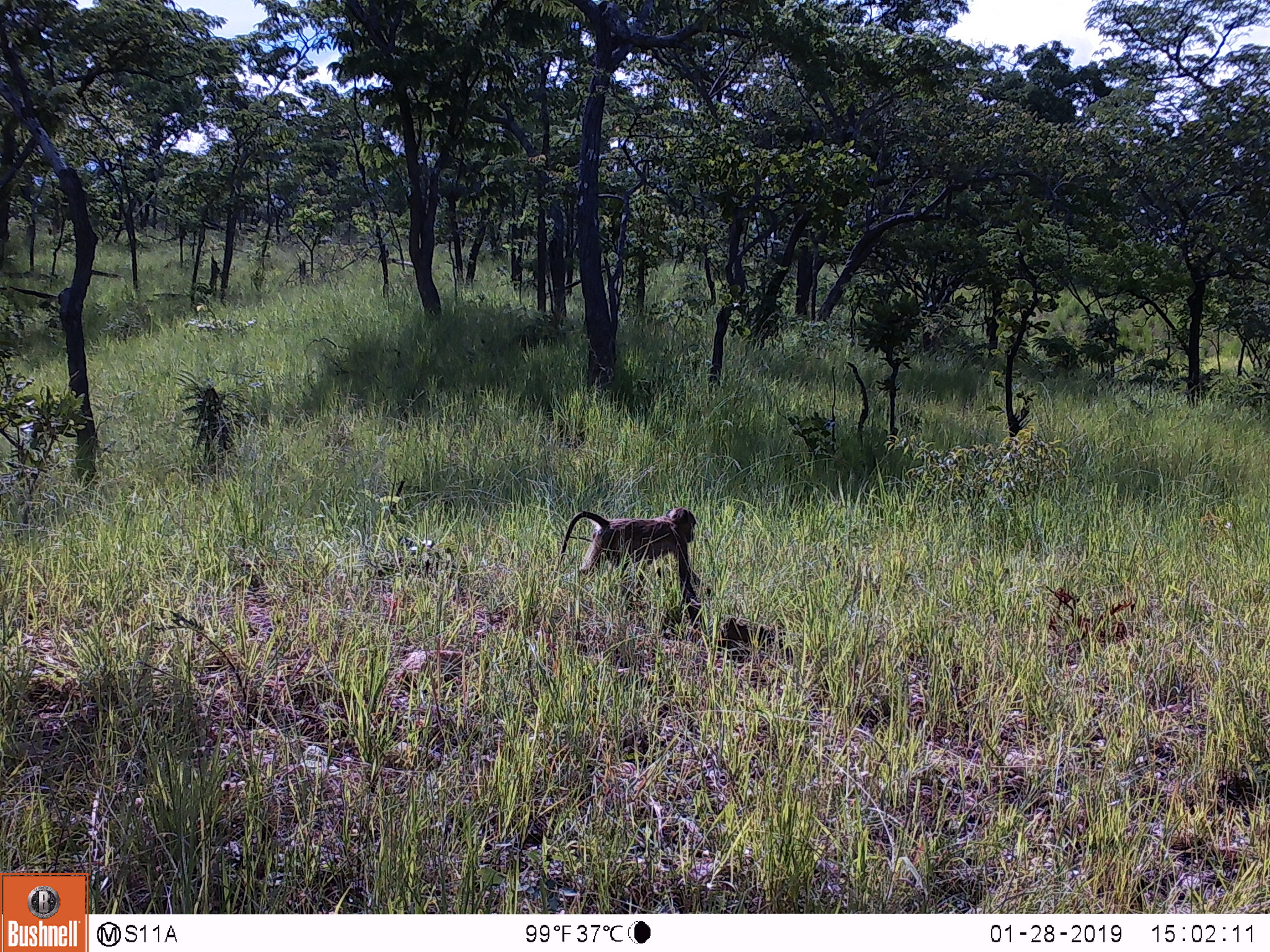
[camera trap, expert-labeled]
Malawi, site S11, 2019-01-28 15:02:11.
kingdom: Animalia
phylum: Chordata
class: Mammalia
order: Primates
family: Cercopithecidae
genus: Papio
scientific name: Papio cynocephalus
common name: yellow baboon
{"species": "yellow baboon (Papio cynocephalus)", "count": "1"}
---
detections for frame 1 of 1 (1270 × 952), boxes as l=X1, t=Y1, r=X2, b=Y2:
yellow baboon: l=556, t=497, r=710, b=627